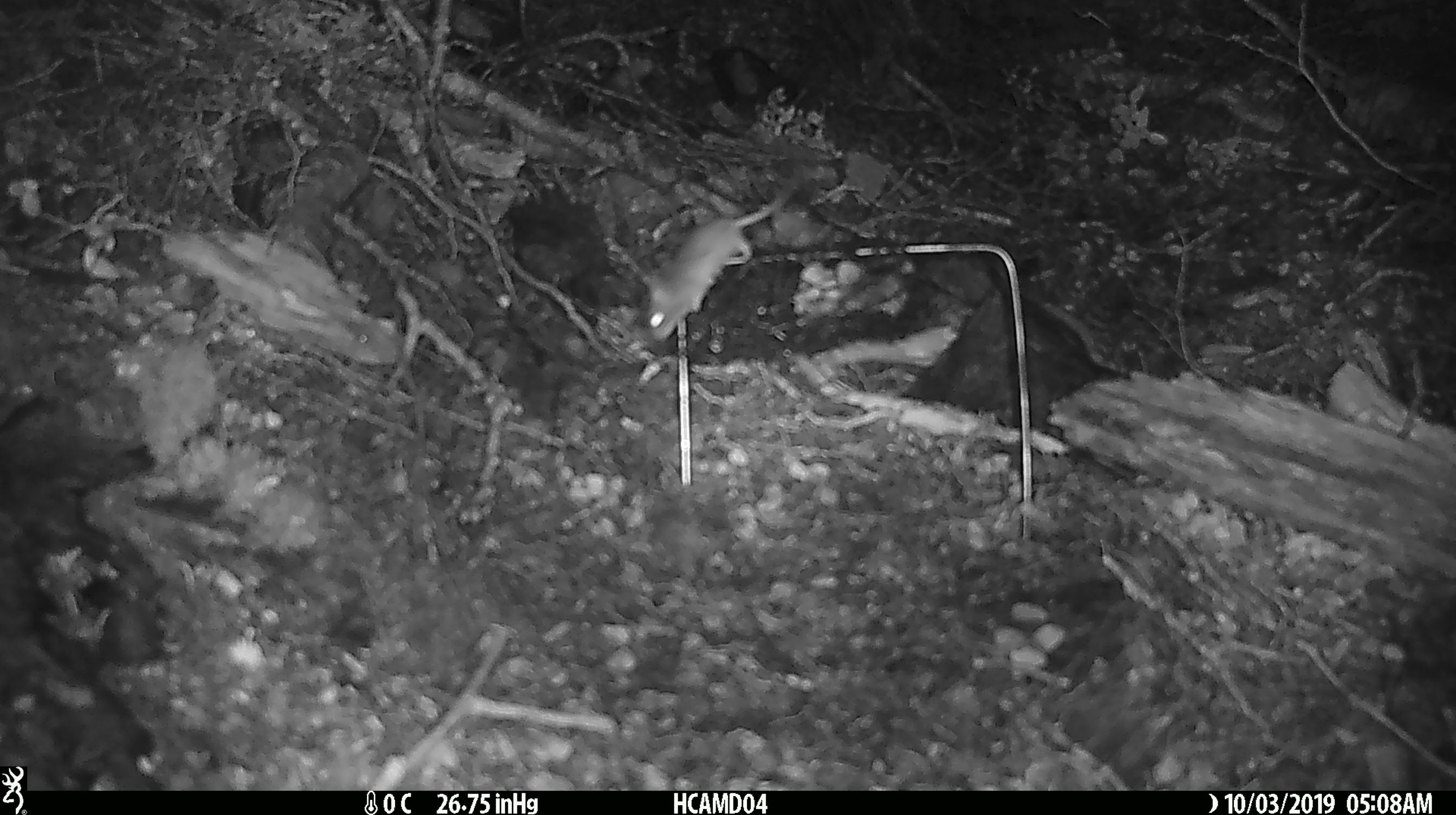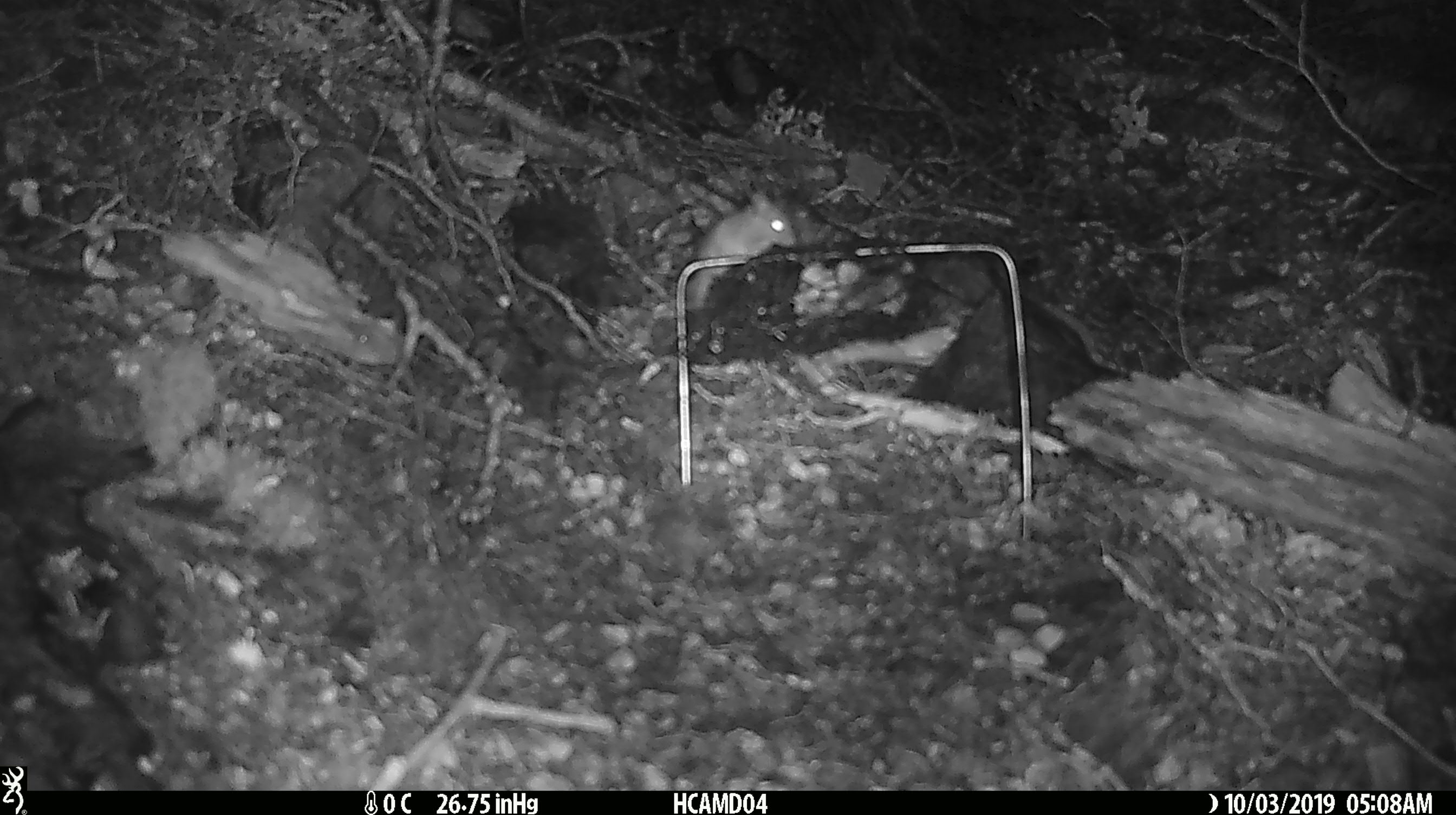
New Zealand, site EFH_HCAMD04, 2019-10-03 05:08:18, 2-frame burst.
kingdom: Animalia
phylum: Chordata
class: Mammalia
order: Rodentia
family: Muridae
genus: Mus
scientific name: Mus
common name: mouse